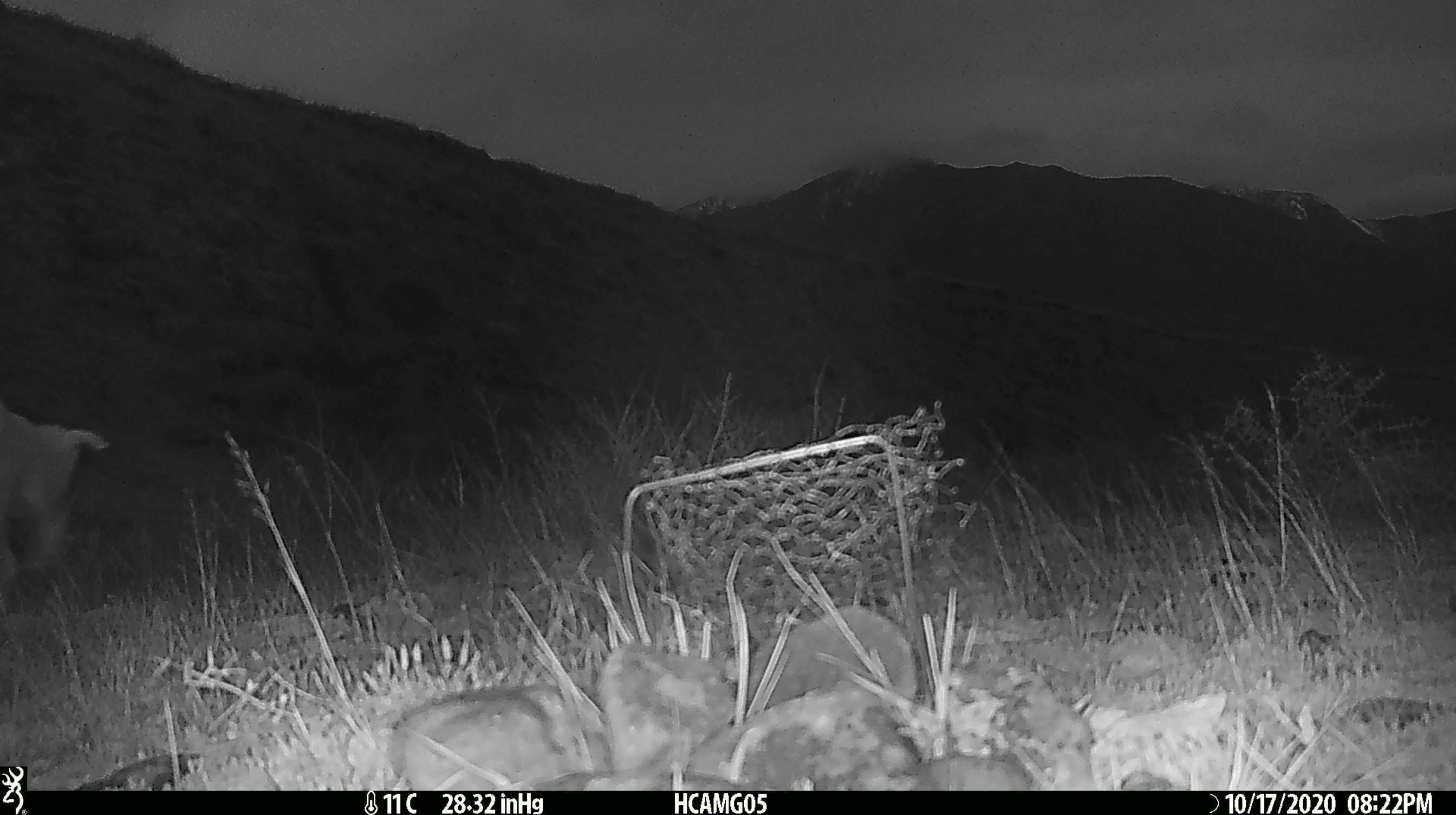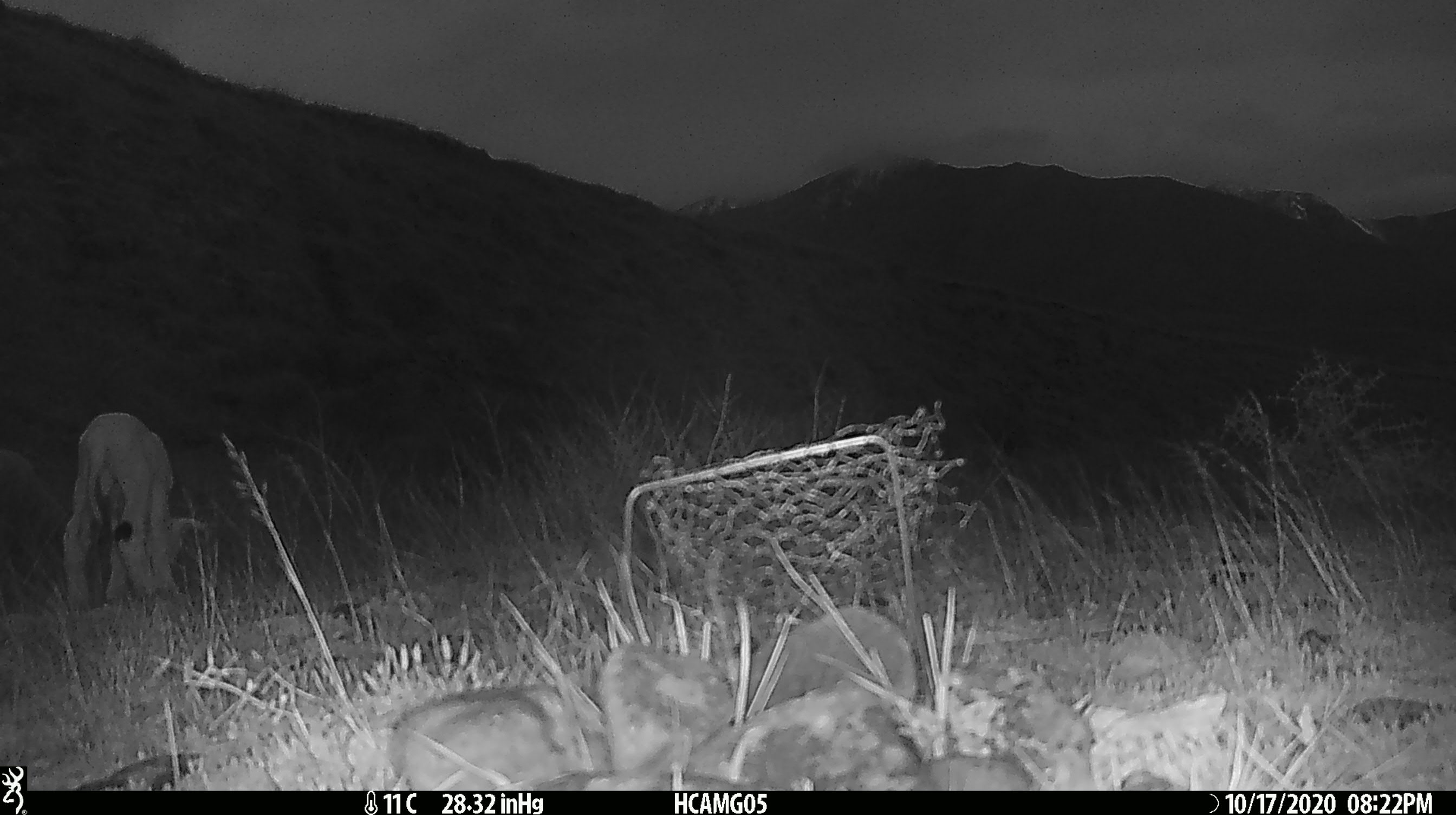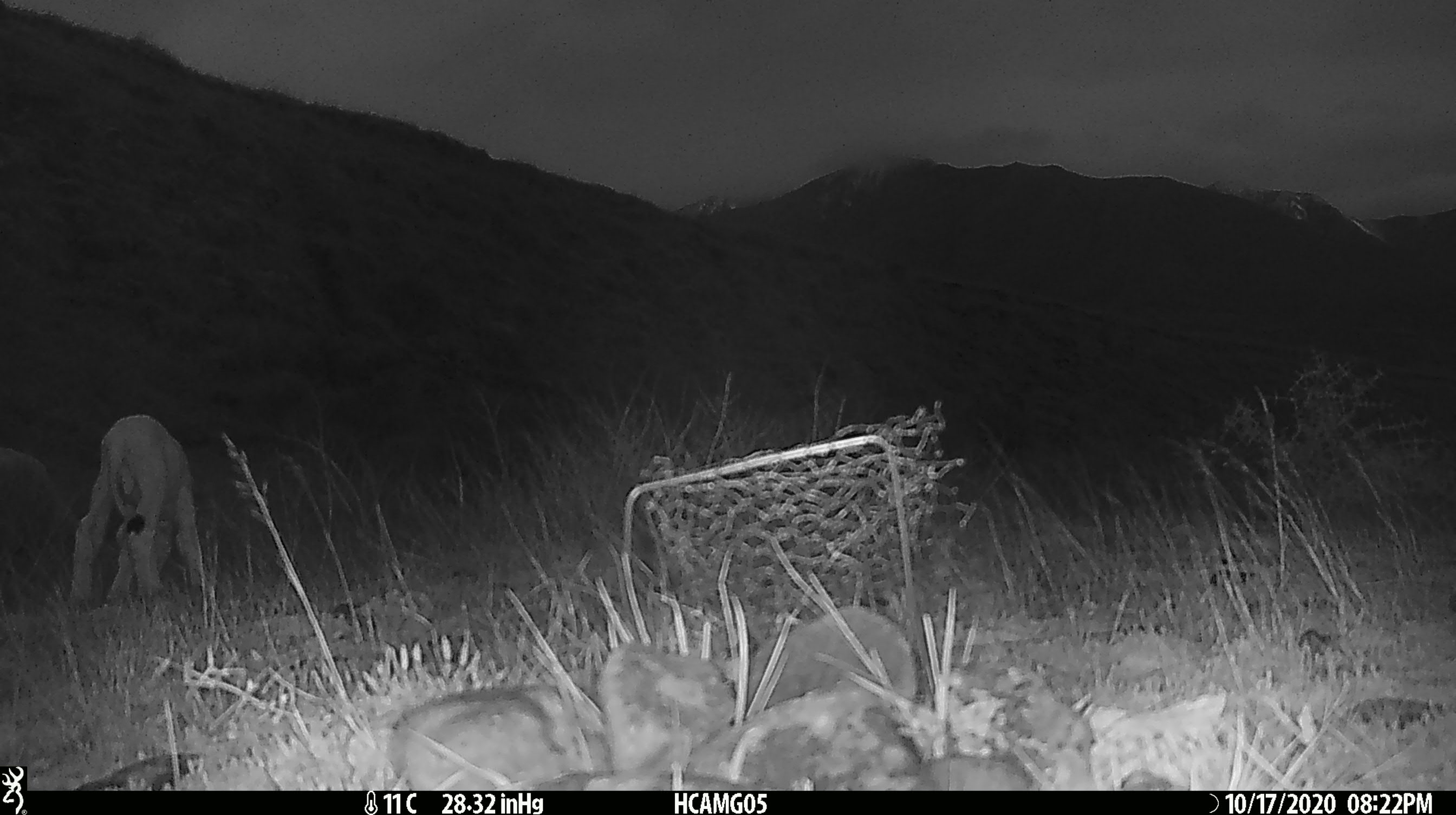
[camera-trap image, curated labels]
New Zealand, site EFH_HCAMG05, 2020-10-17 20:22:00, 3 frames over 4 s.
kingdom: Animalia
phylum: Chordata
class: Mammalia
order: Artiodactyla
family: Bovidae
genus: Ovis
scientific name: Ovis aries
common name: domestic sheep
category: sheep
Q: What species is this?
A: Sheep (domestic sheep) (Ovis aries).